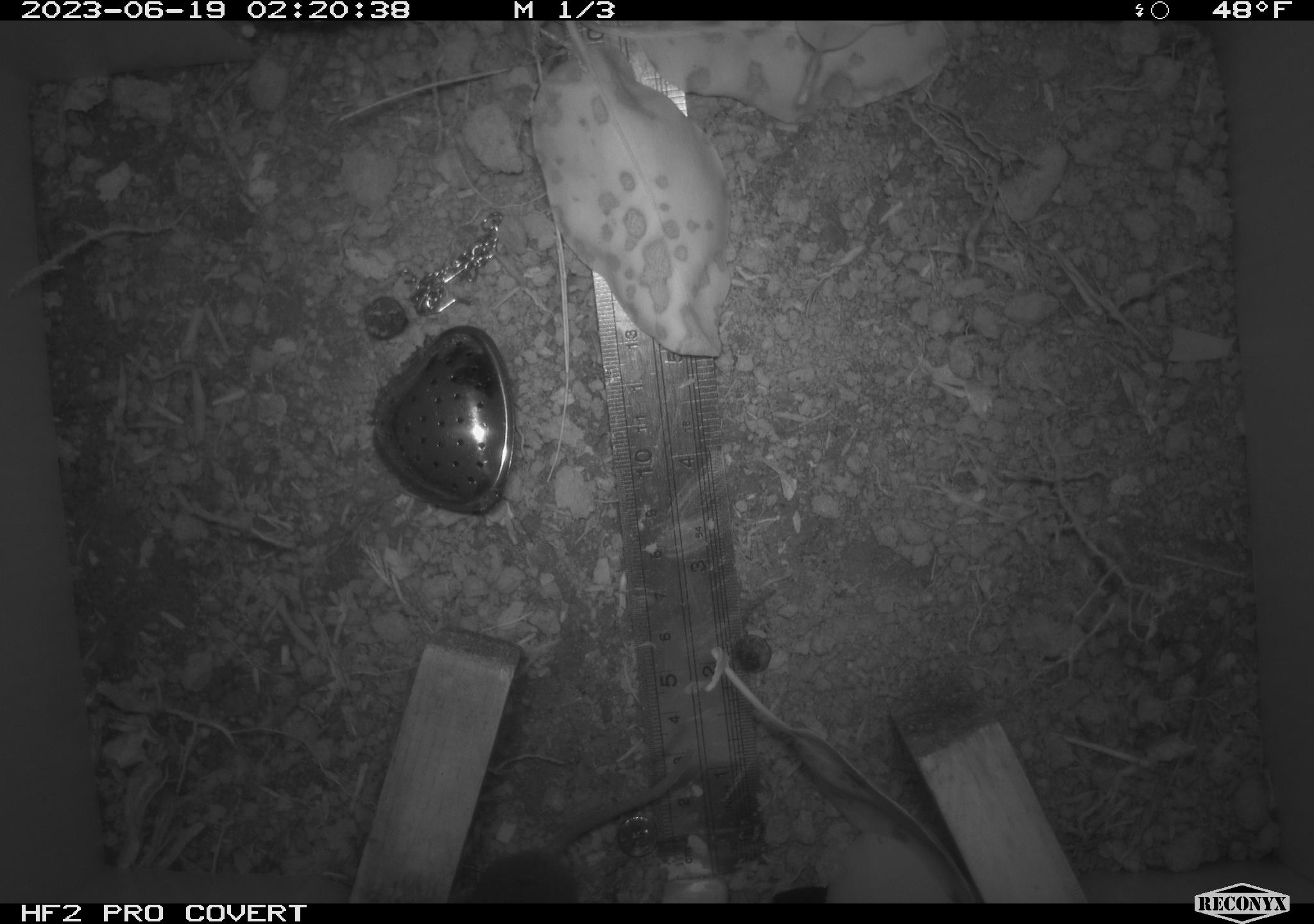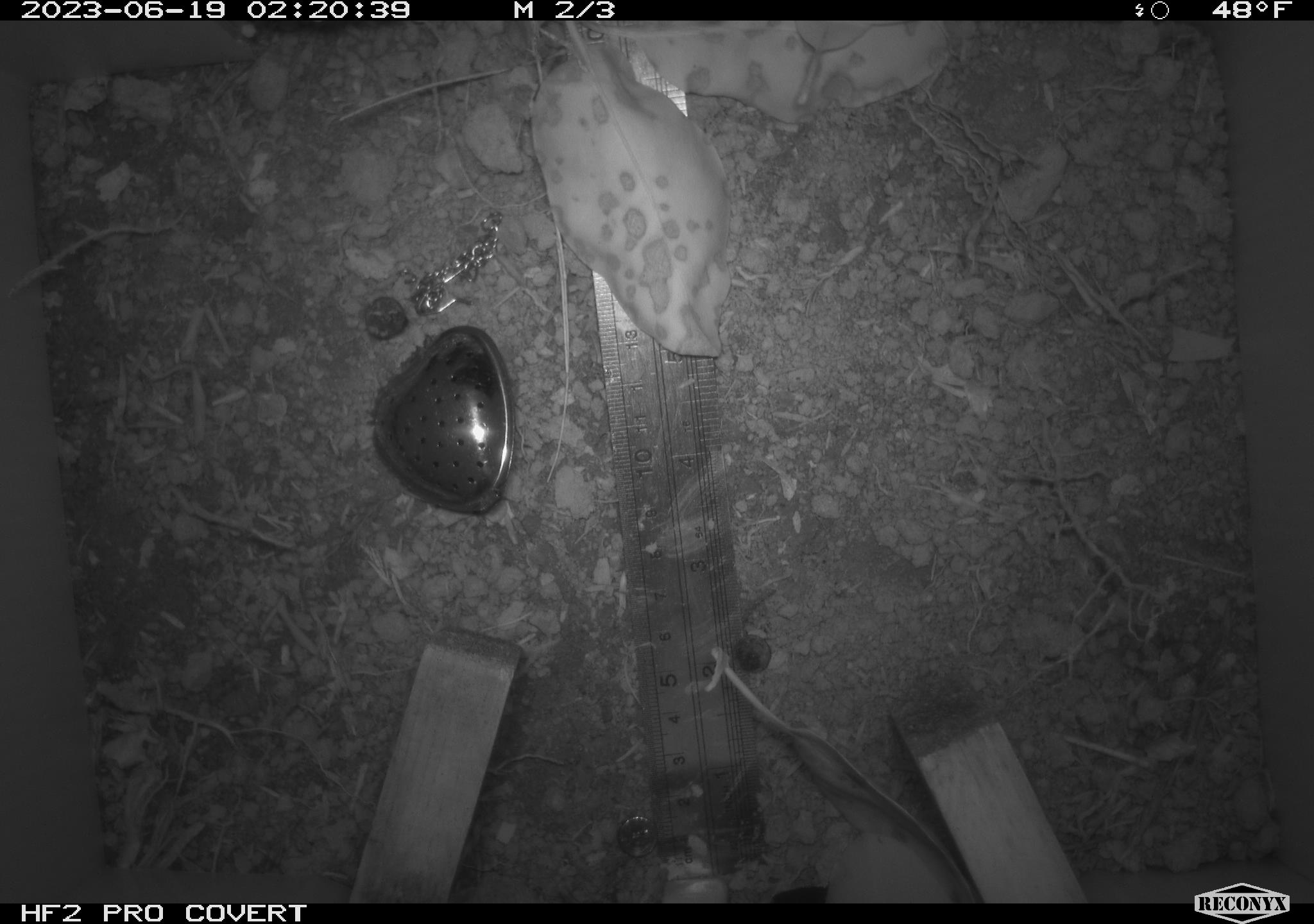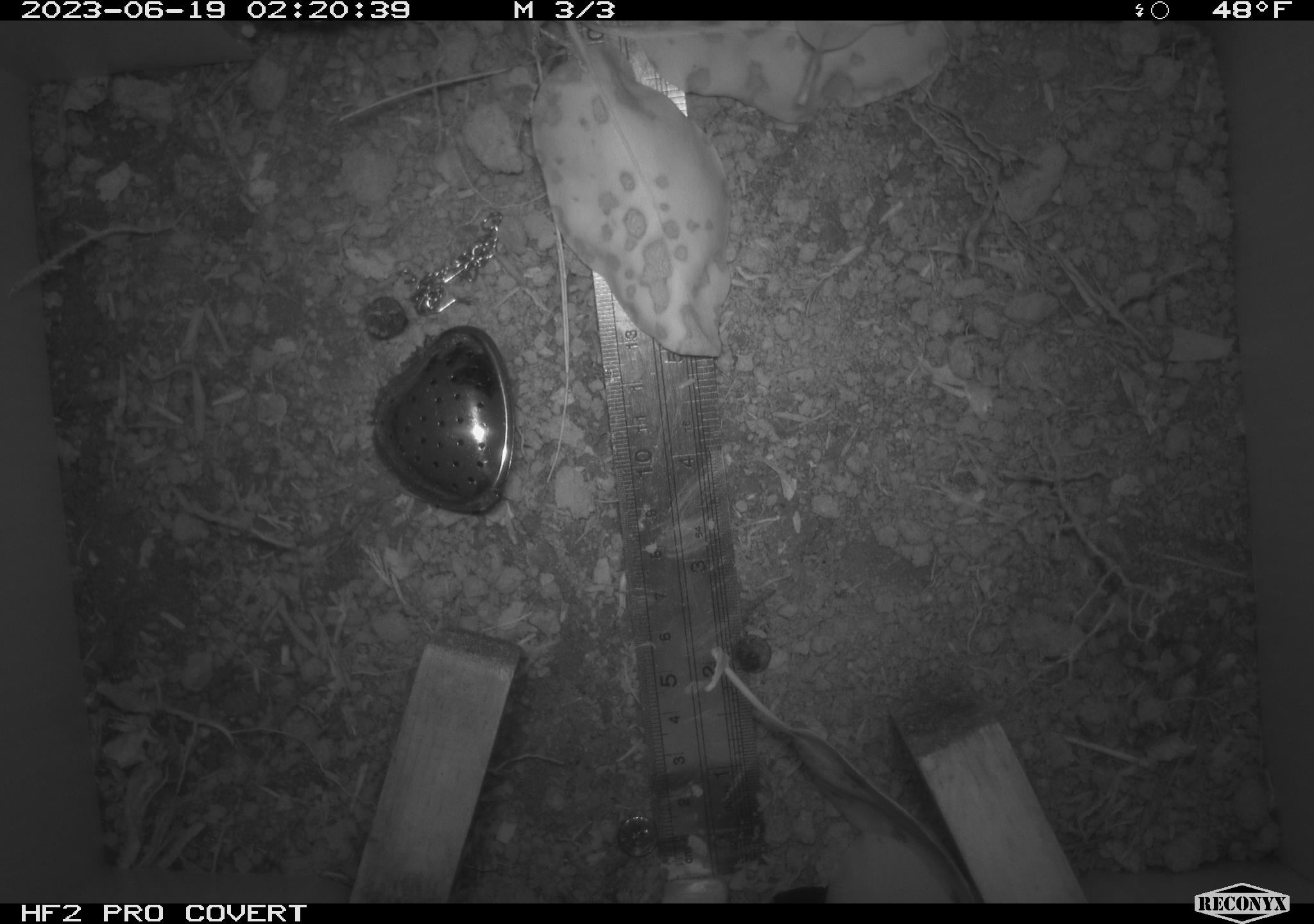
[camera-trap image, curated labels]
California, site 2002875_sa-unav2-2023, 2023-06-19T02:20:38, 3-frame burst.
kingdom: Animalia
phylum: Chordata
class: Mammalia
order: Eulipotyphla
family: Soricidae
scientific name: Soricidae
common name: shrews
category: soricidae family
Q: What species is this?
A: Soricidae family (shrews) (Soricidae).